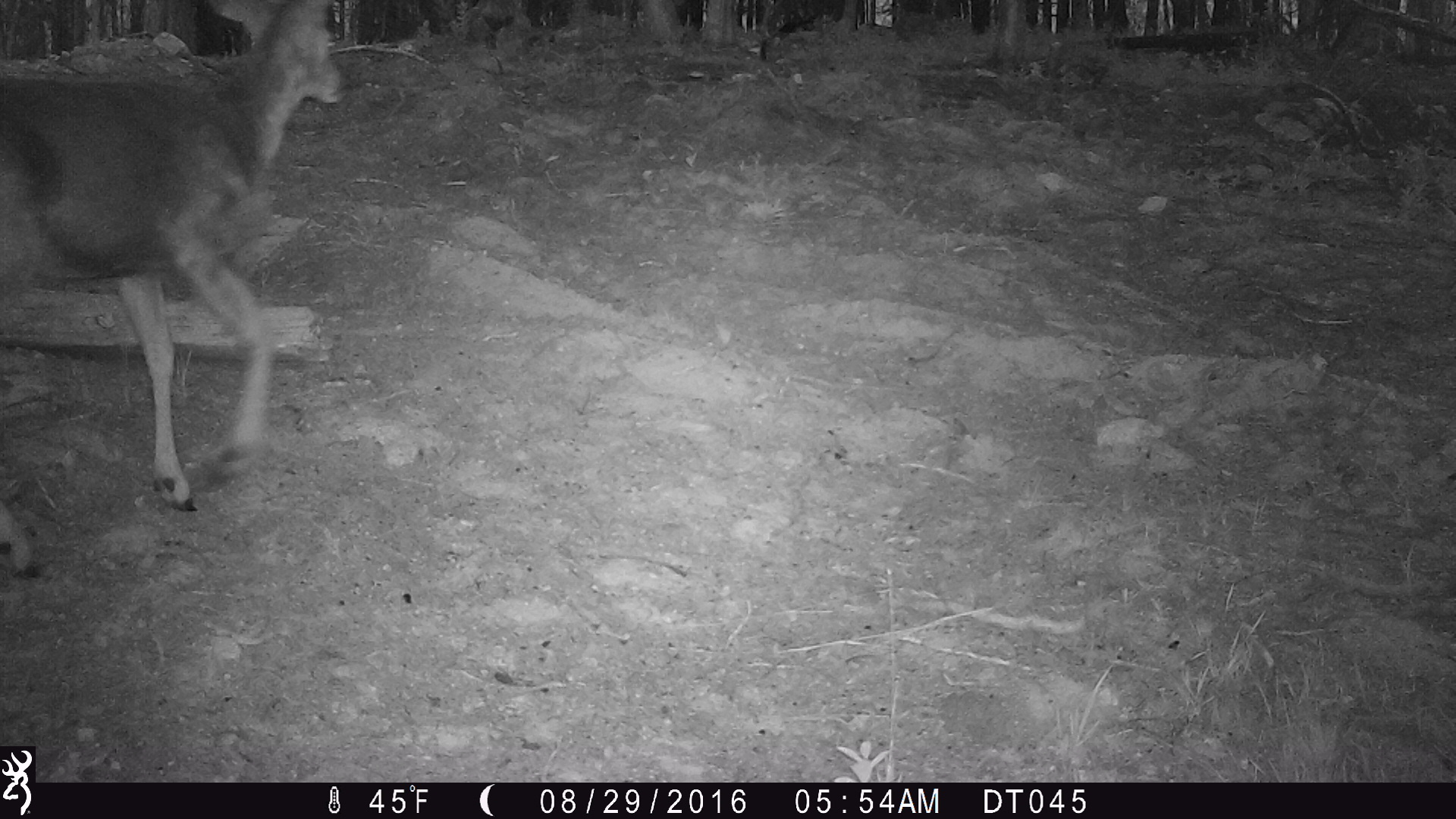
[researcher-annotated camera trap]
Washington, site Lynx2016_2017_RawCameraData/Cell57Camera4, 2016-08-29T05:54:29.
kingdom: Animalia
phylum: Chordata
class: Mammalia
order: Artiodactyla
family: Cervidae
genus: Odocoileus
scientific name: Odocoileus hemionus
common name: mule deer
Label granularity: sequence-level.